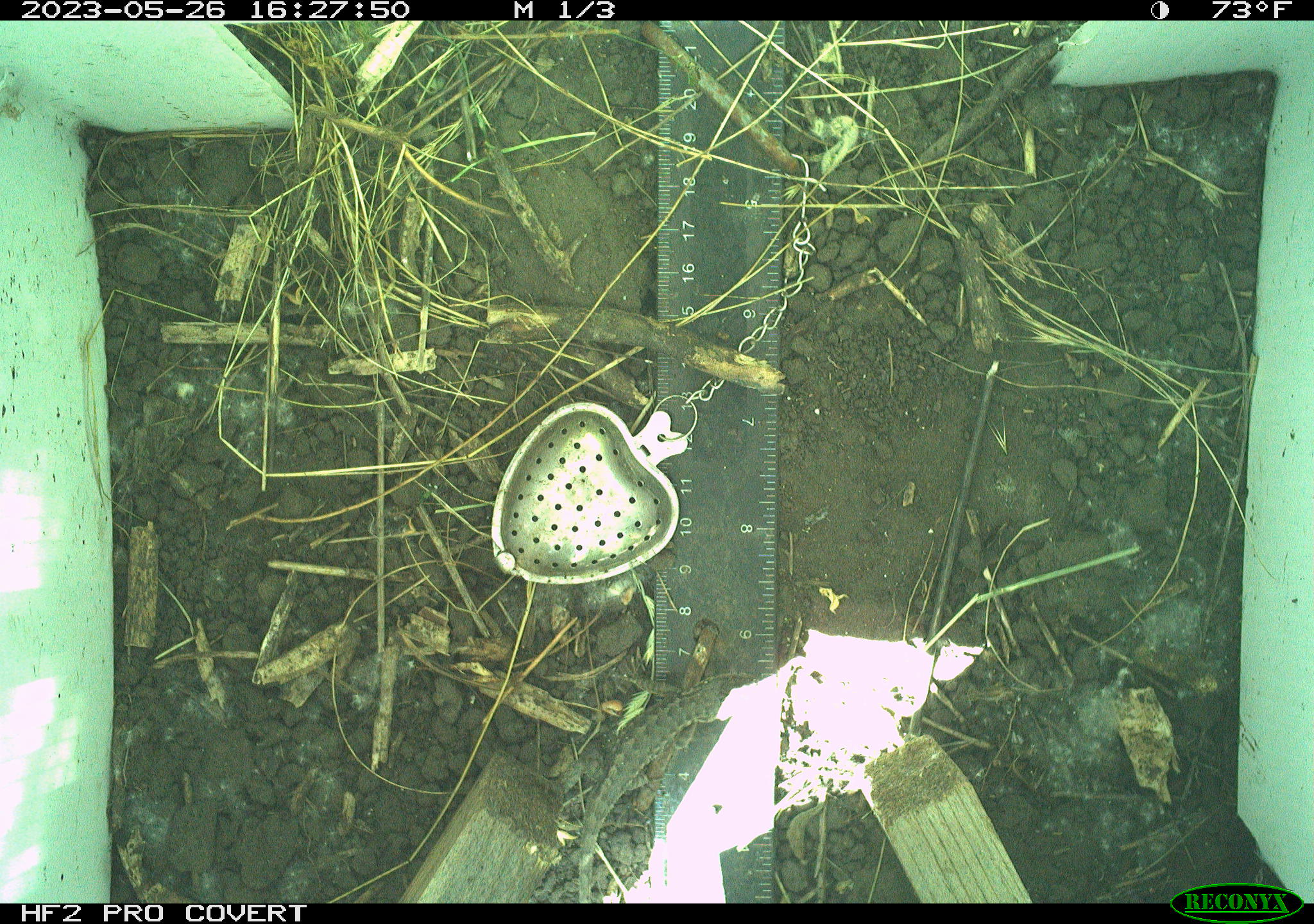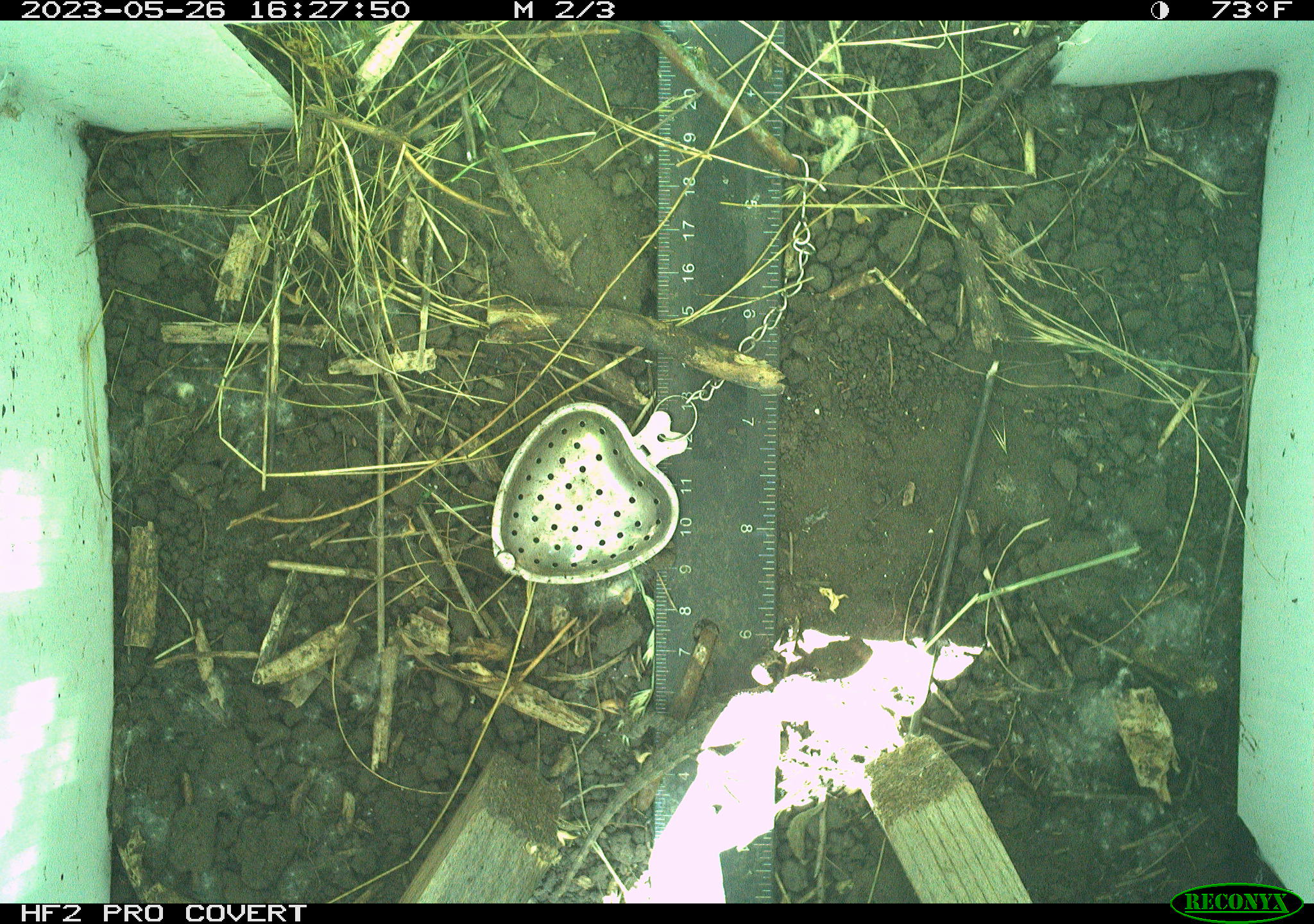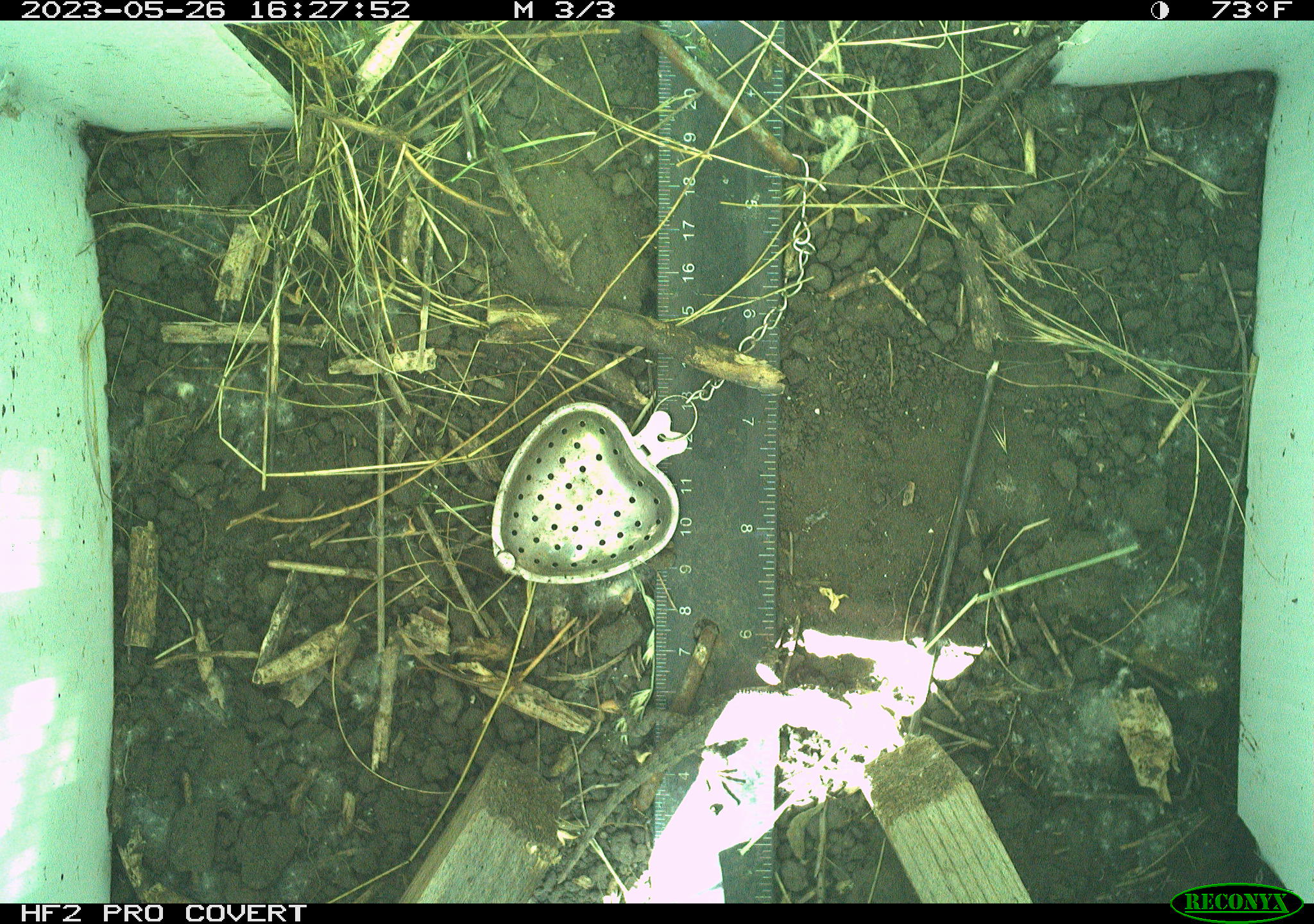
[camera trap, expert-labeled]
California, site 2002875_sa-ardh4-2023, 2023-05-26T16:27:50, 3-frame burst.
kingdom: Animalia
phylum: Chordata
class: Reptilia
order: Squamata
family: Phrynosomatidae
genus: Sceloporus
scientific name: Sceloporus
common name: spiny lizards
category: sceloporus species